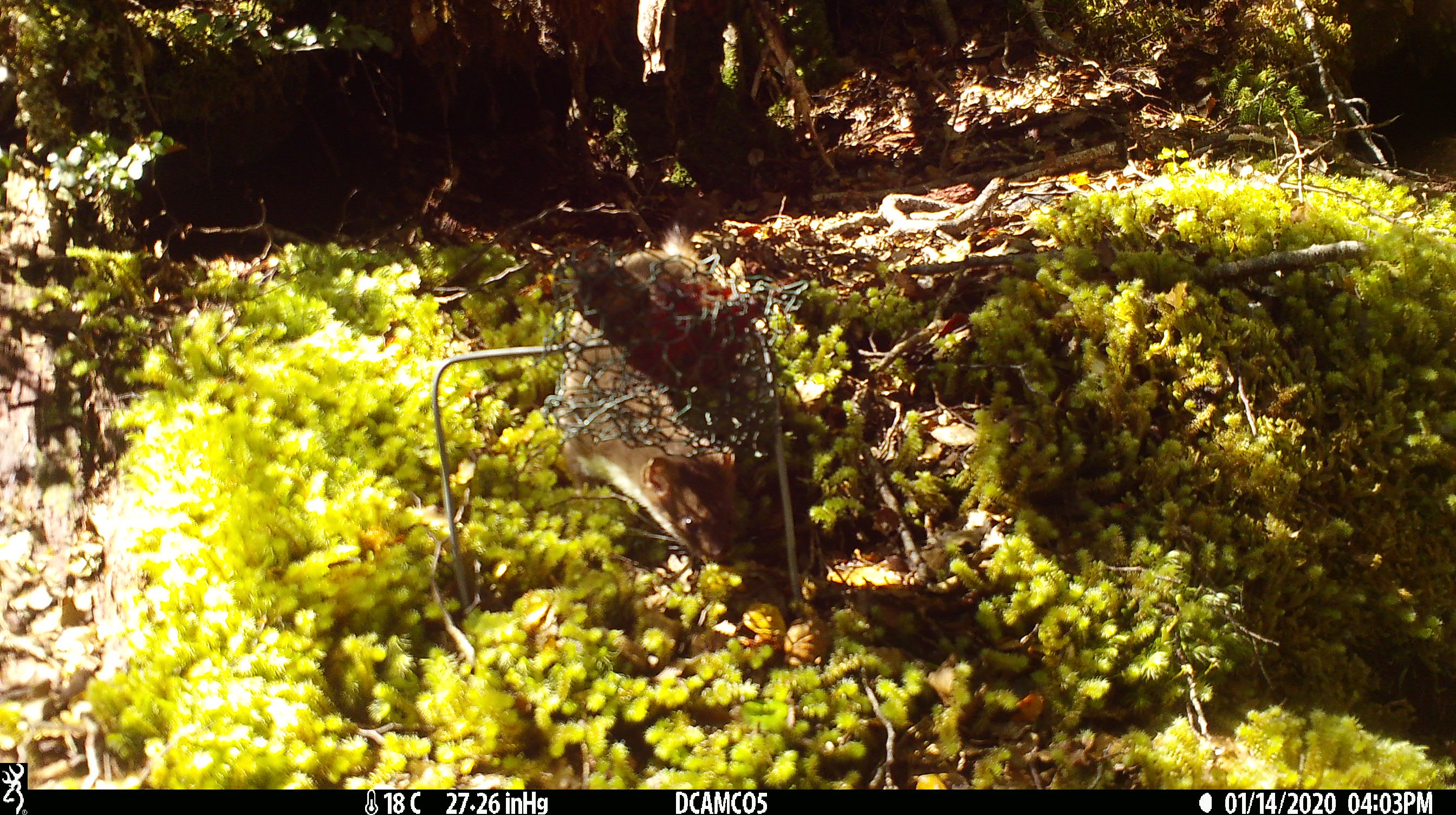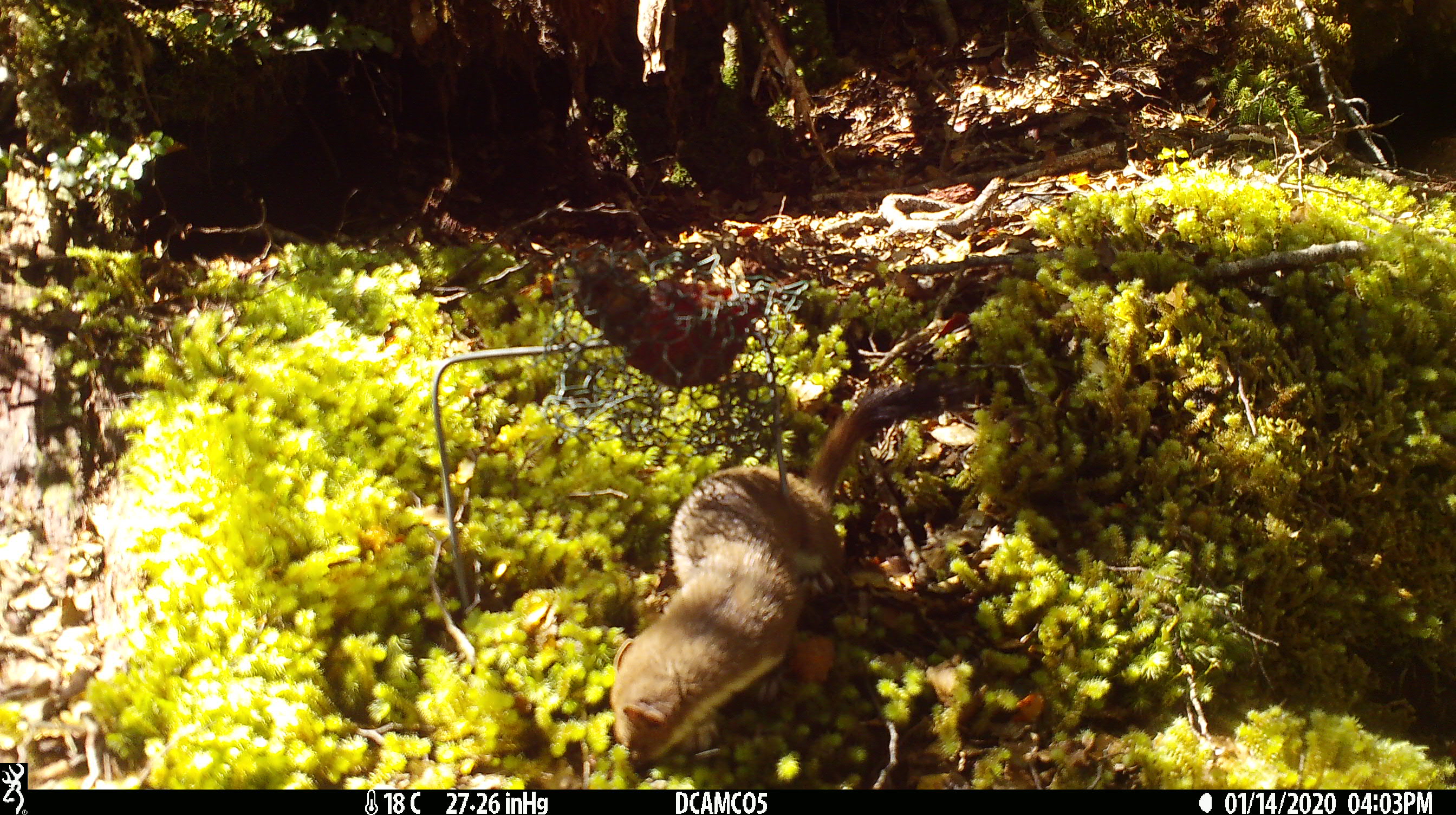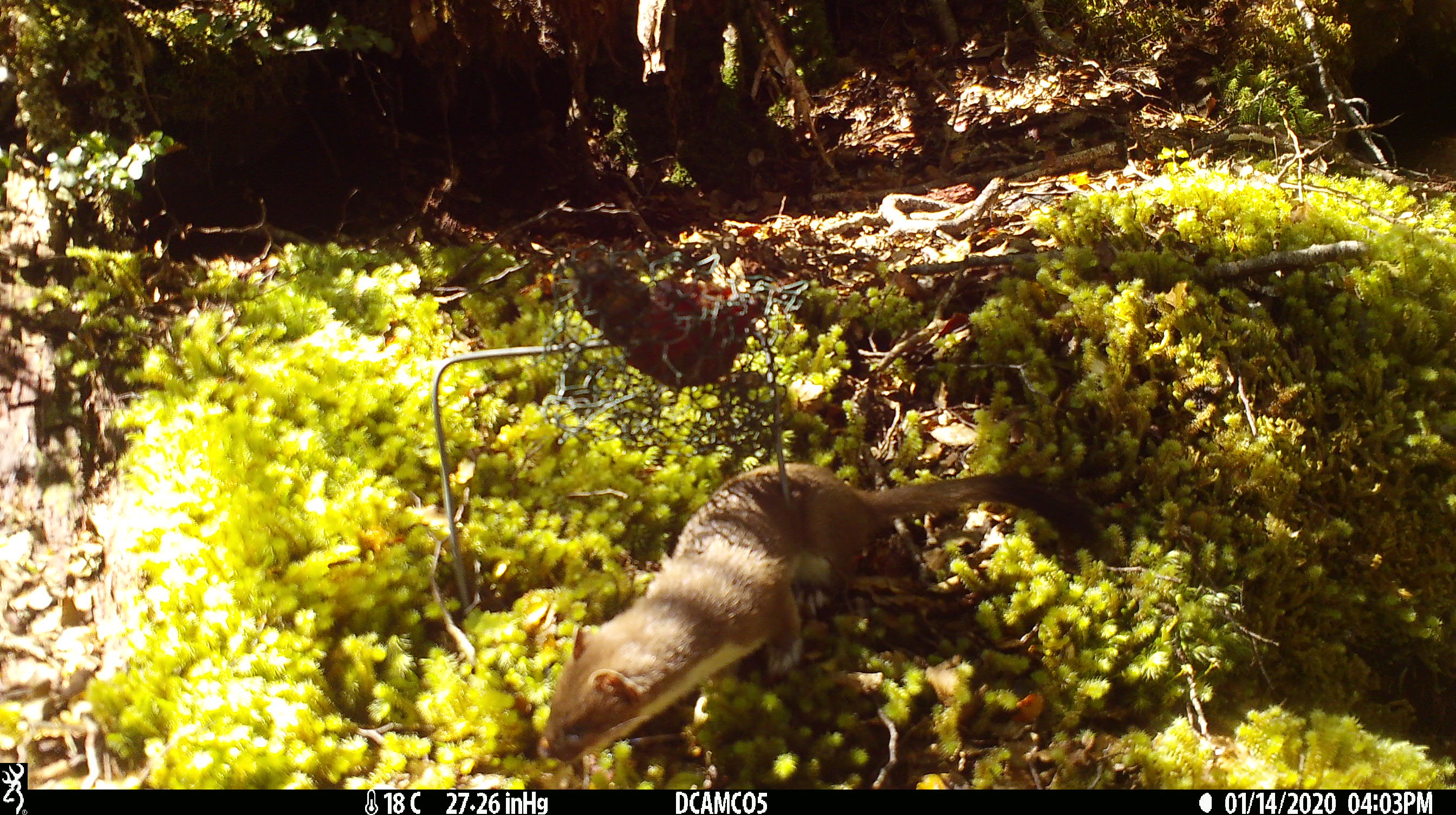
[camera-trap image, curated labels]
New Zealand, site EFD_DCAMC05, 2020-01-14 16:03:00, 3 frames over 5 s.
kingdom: Animalia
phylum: Chordata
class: Mammalia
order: Carnivora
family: Mustelidae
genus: Mustela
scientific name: Mustela erminea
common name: stoat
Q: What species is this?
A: Stoat (Mustela erminea).